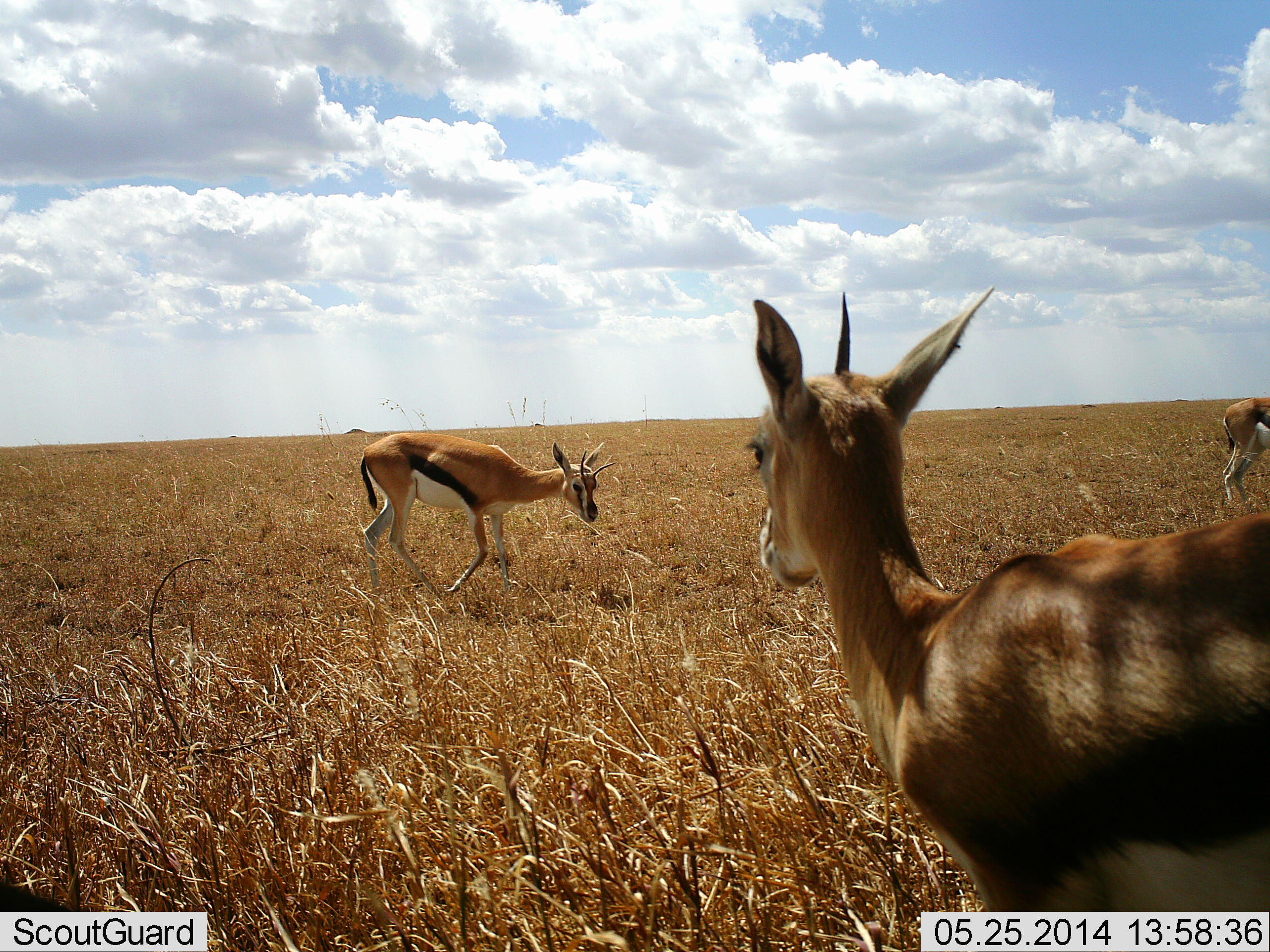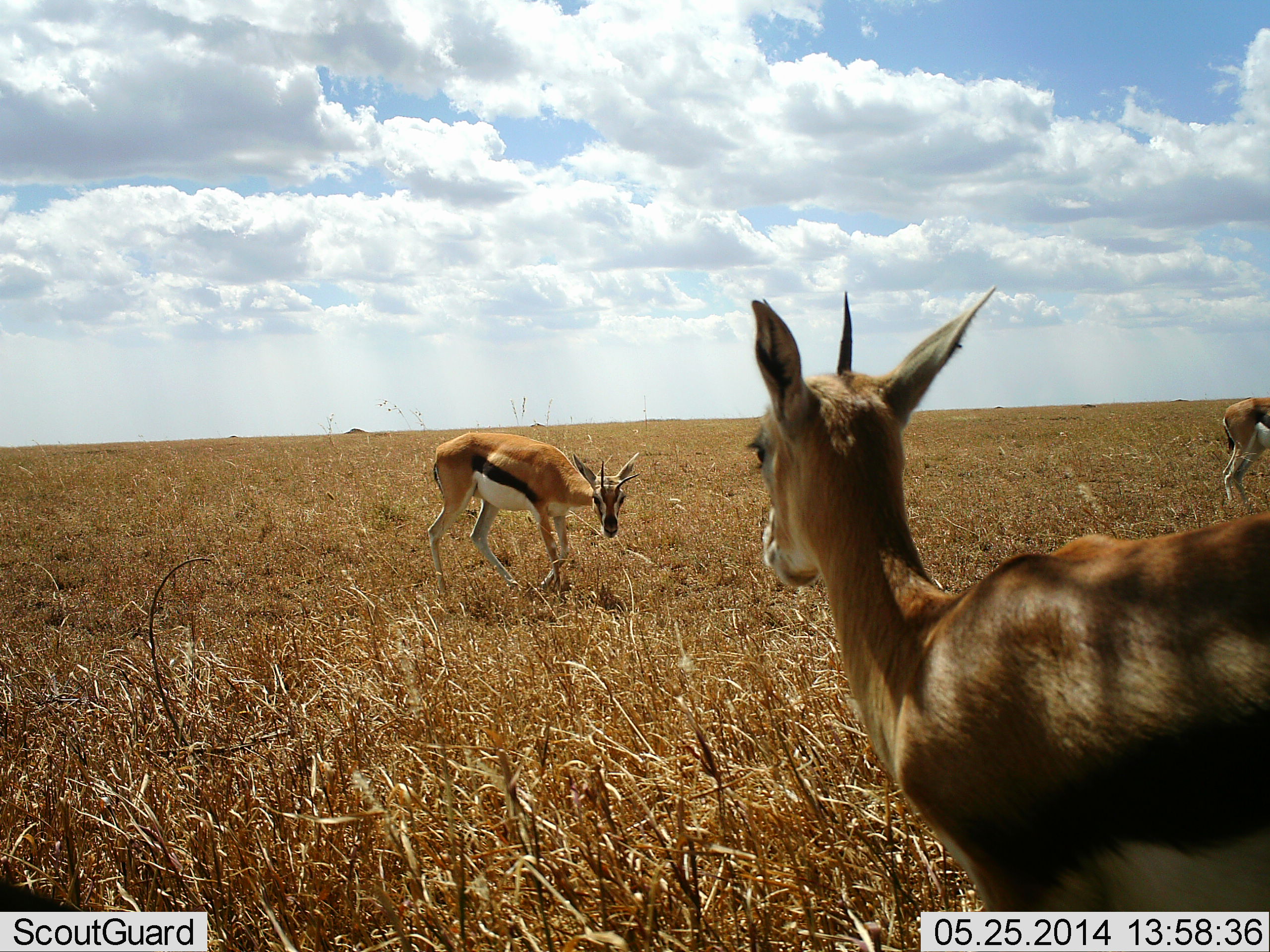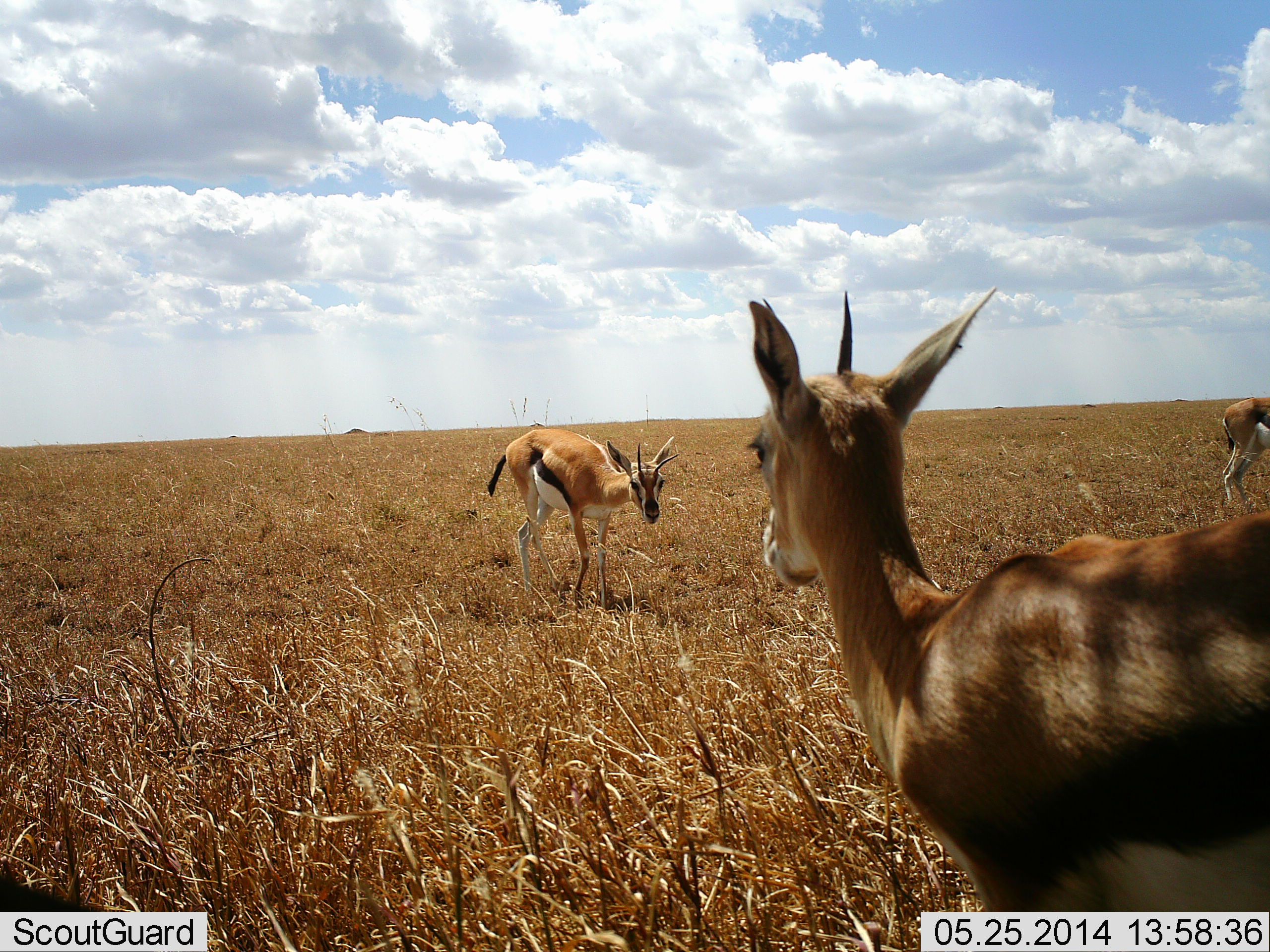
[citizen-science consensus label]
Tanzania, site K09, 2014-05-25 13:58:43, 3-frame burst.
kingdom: Animalia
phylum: Chordata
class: Mammalia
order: Artiodactyla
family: Bovidae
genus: Eudorcas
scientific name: Eudorcas thomsonii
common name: thomson's gazelle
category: gazellethomsons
Gazellethomsons (thomson's gazelle) (Eudorcas thomsonii), count 3. Behavior (volunteer vote fractions): standing 100%, resting 9%, moving 36%, interacting 0%. Young present (vote fraction): 0%. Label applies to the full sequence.